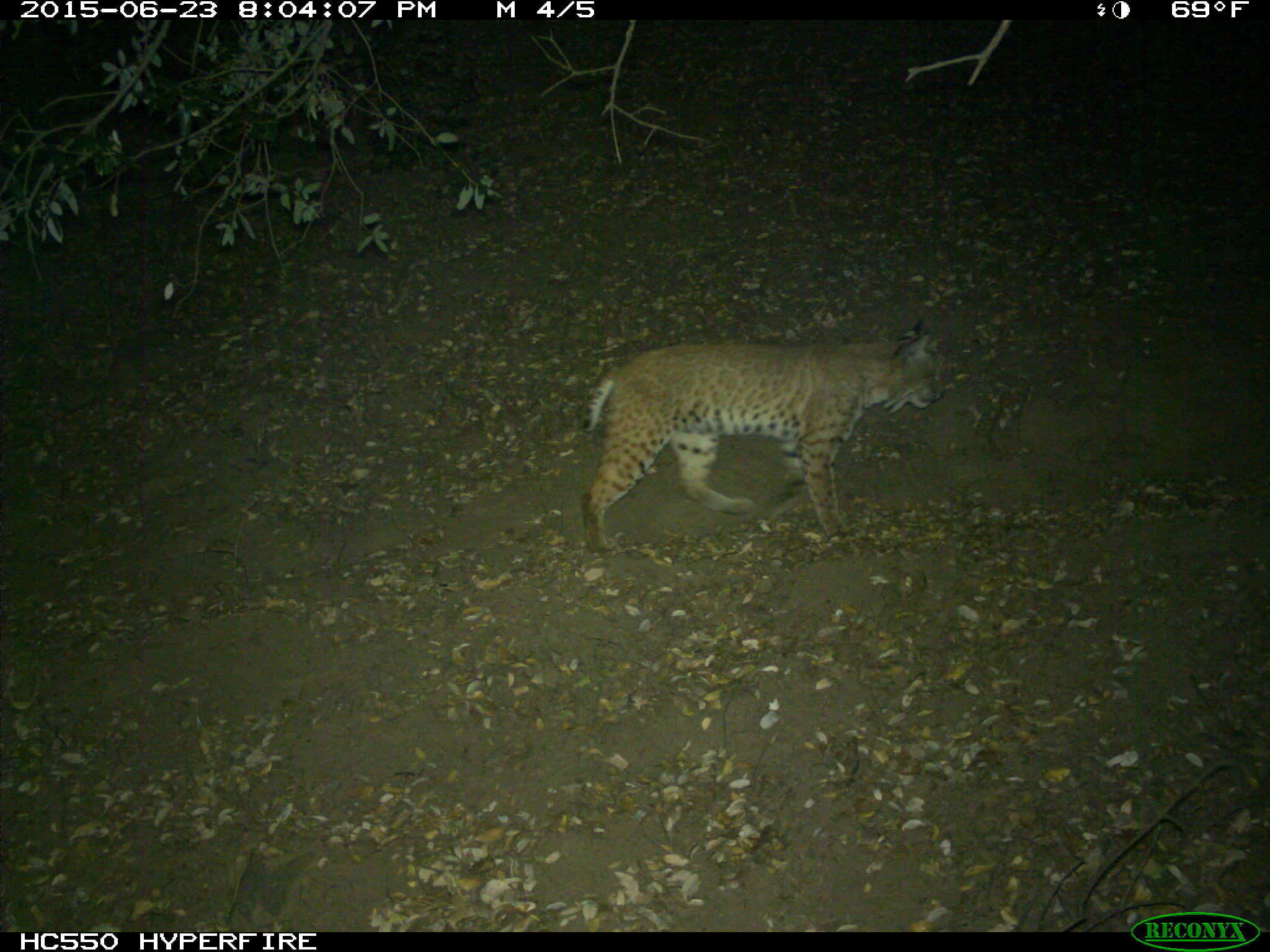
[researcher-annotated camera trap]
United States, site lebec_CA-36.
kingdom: Animalia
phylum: Chordata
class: Mammalia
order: Carnivora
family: Felidae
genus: Lynx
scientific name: Lynx rufus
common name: bobcat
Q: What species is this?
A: Lynx rufus (bobcat).